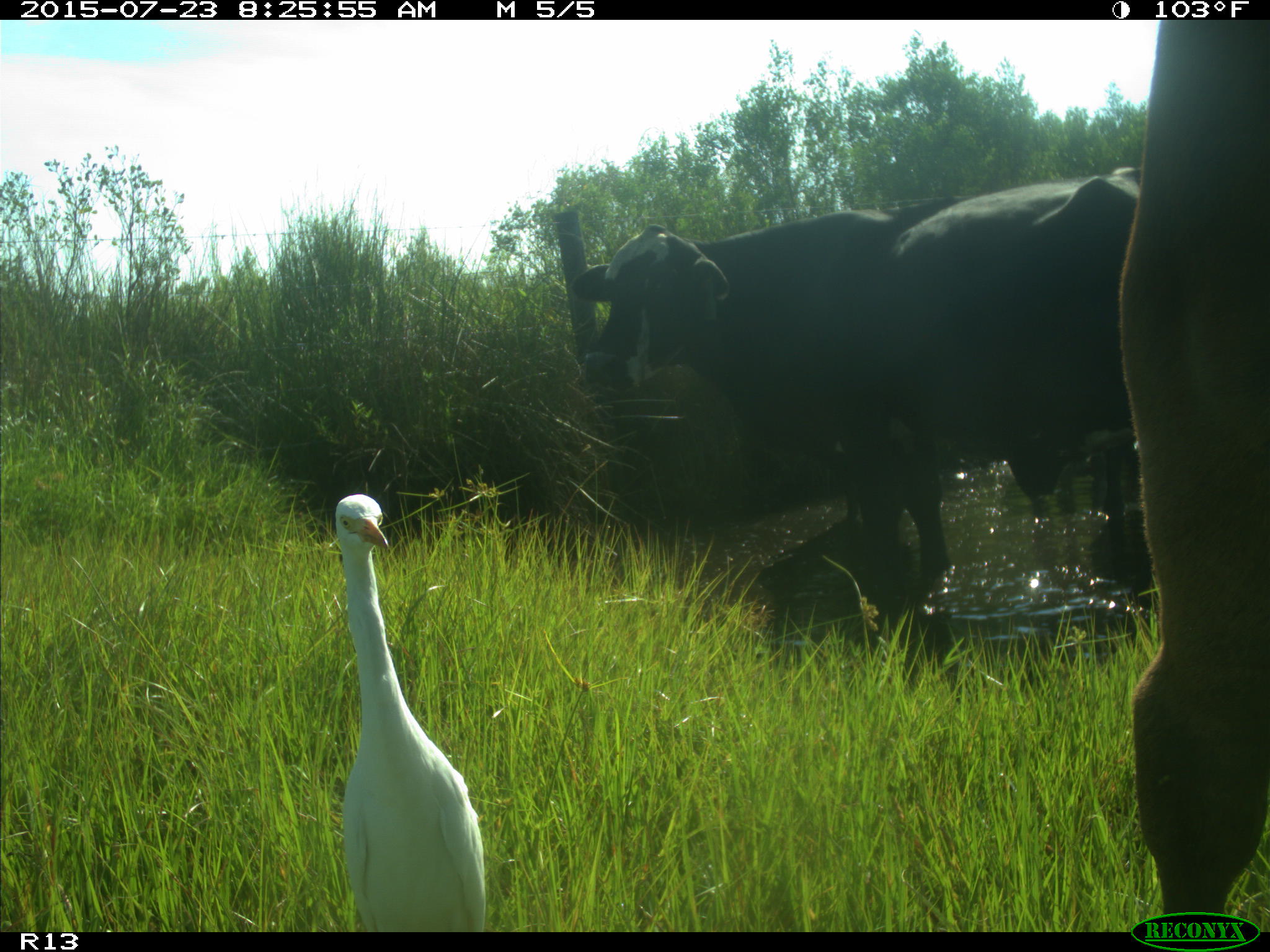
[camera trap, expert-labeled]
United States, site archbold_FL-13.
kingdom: Animalia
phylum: Chordata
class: Mammalia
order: Artiodactyla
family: Bovidae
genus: Bos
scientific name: Bos taurus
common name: domestic cow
Bos taurus (domestic cow).